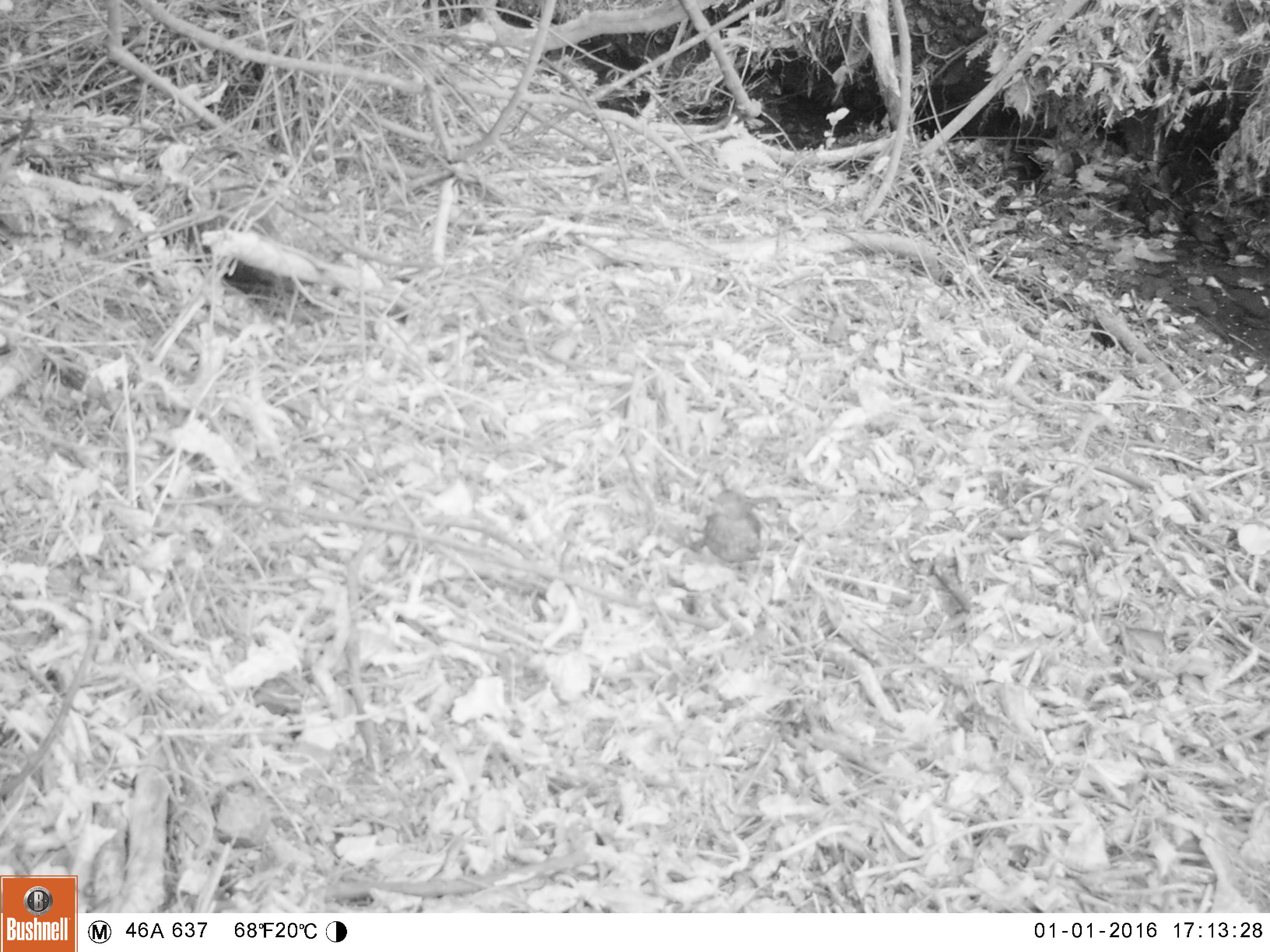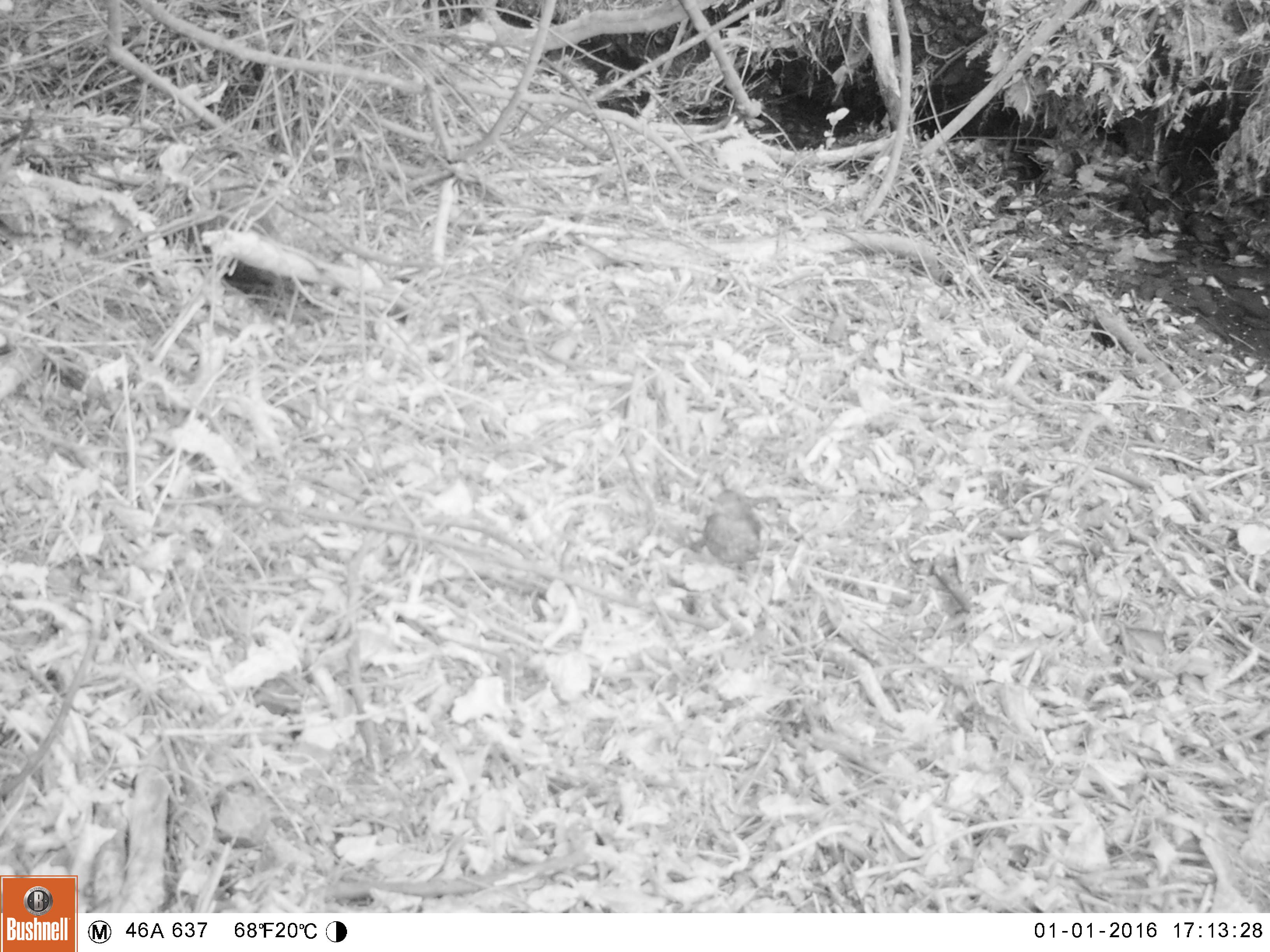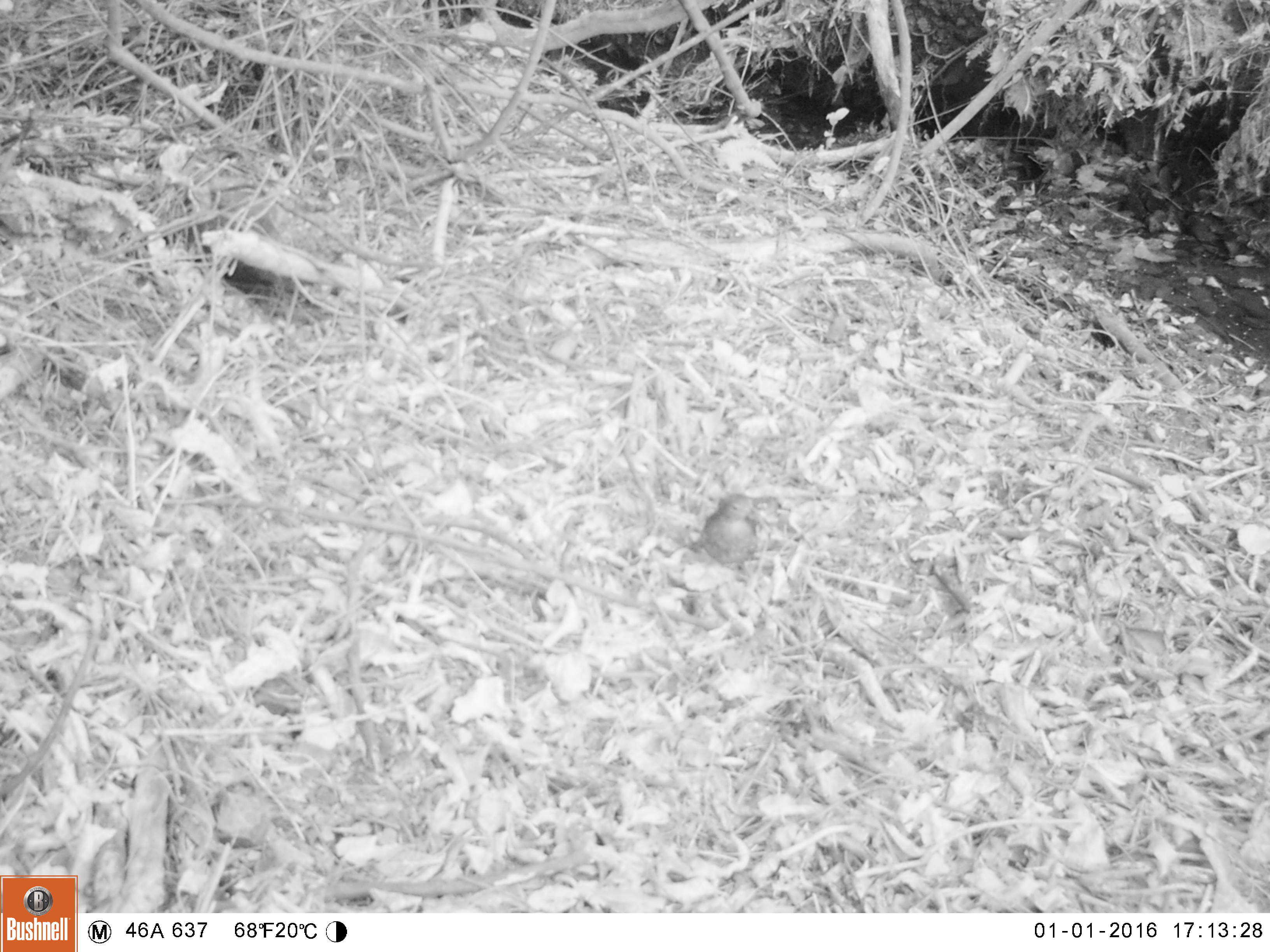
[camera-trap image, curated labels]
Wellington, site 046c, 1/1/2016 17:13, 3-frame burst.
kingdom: Animalia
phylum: Chordata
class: Aves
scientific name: Aves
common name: bird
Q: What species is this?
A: Bird (Aves).